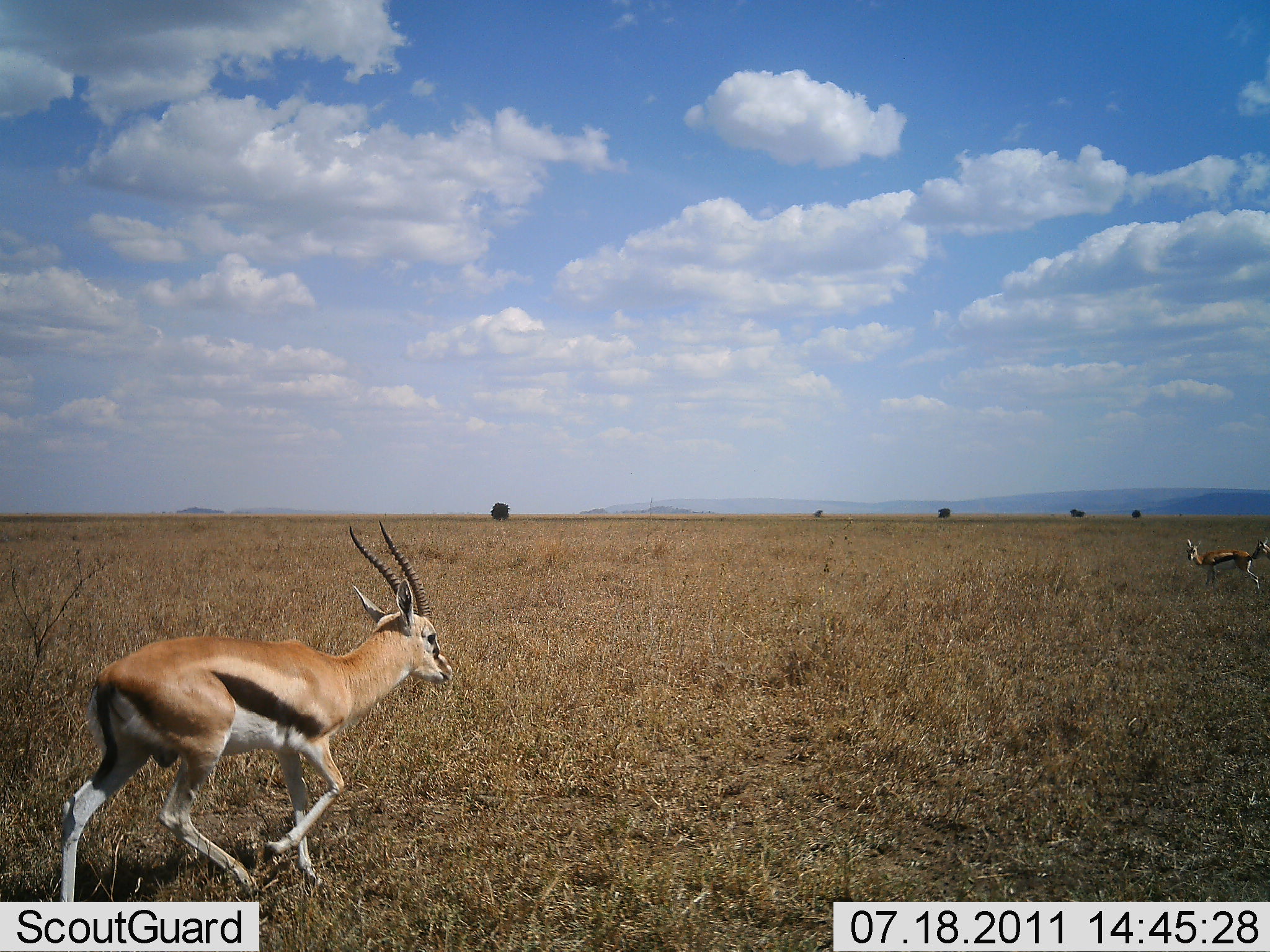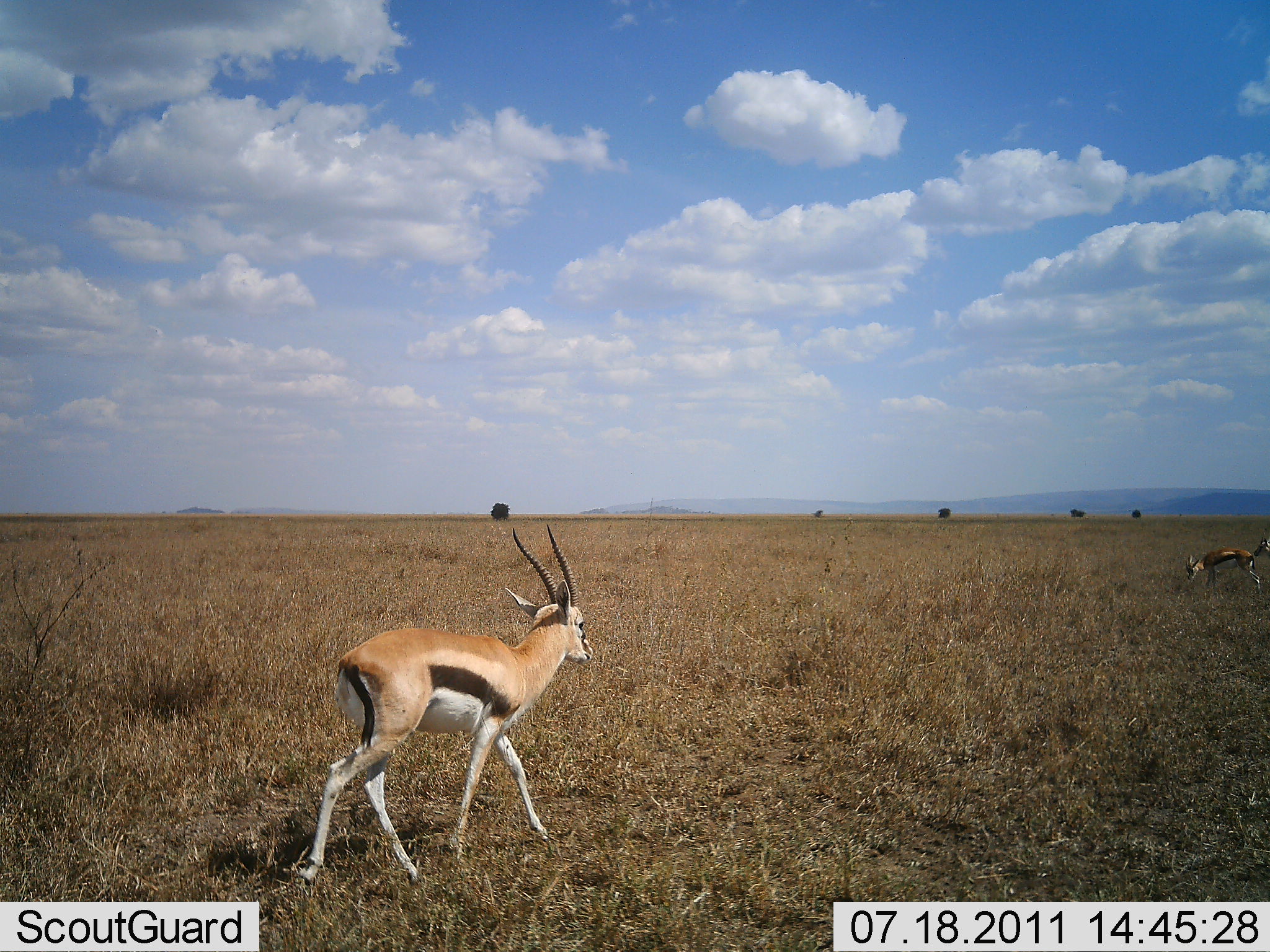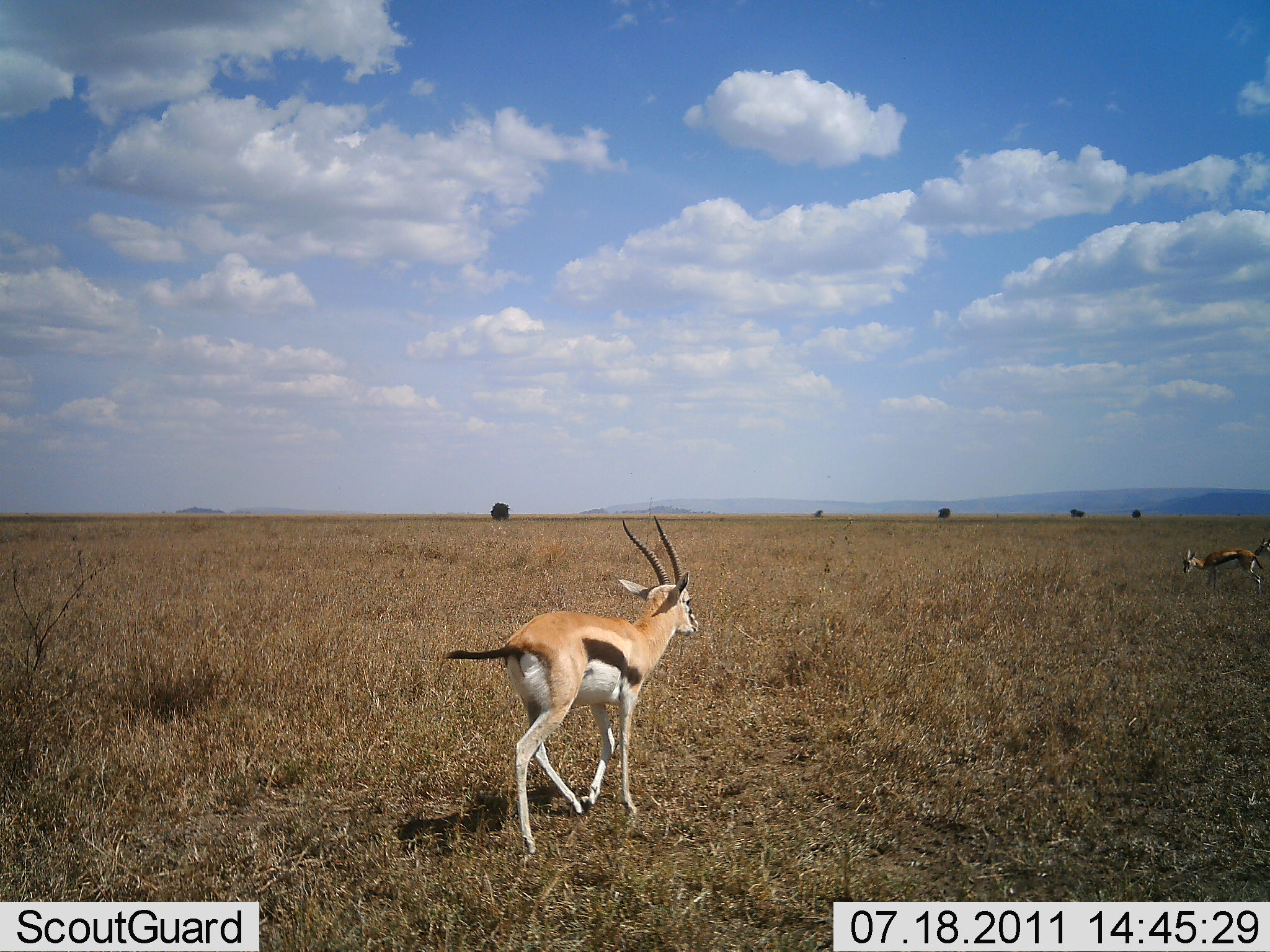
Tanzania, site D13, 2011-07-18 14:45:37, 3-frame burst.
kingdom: Animalia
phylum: Chordata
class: Mammalia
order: Artiodactyla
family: Bovidae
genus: Eudorcas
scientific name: Eudorcas thomsonii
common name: thomson's gazelle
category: gazellethomsons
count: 2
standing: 33%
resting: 0%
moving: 100%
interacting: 11%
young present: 0%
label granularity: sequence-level